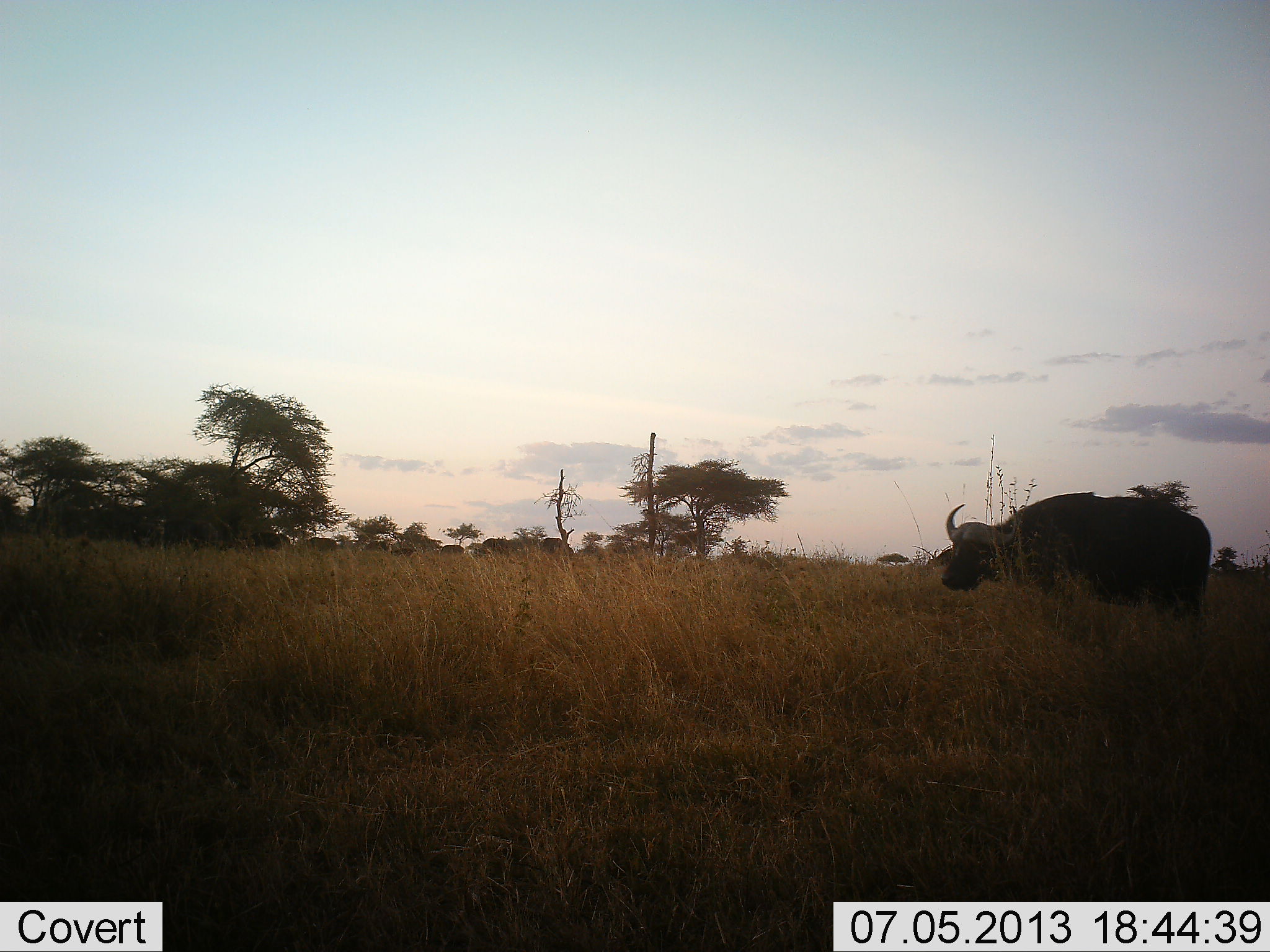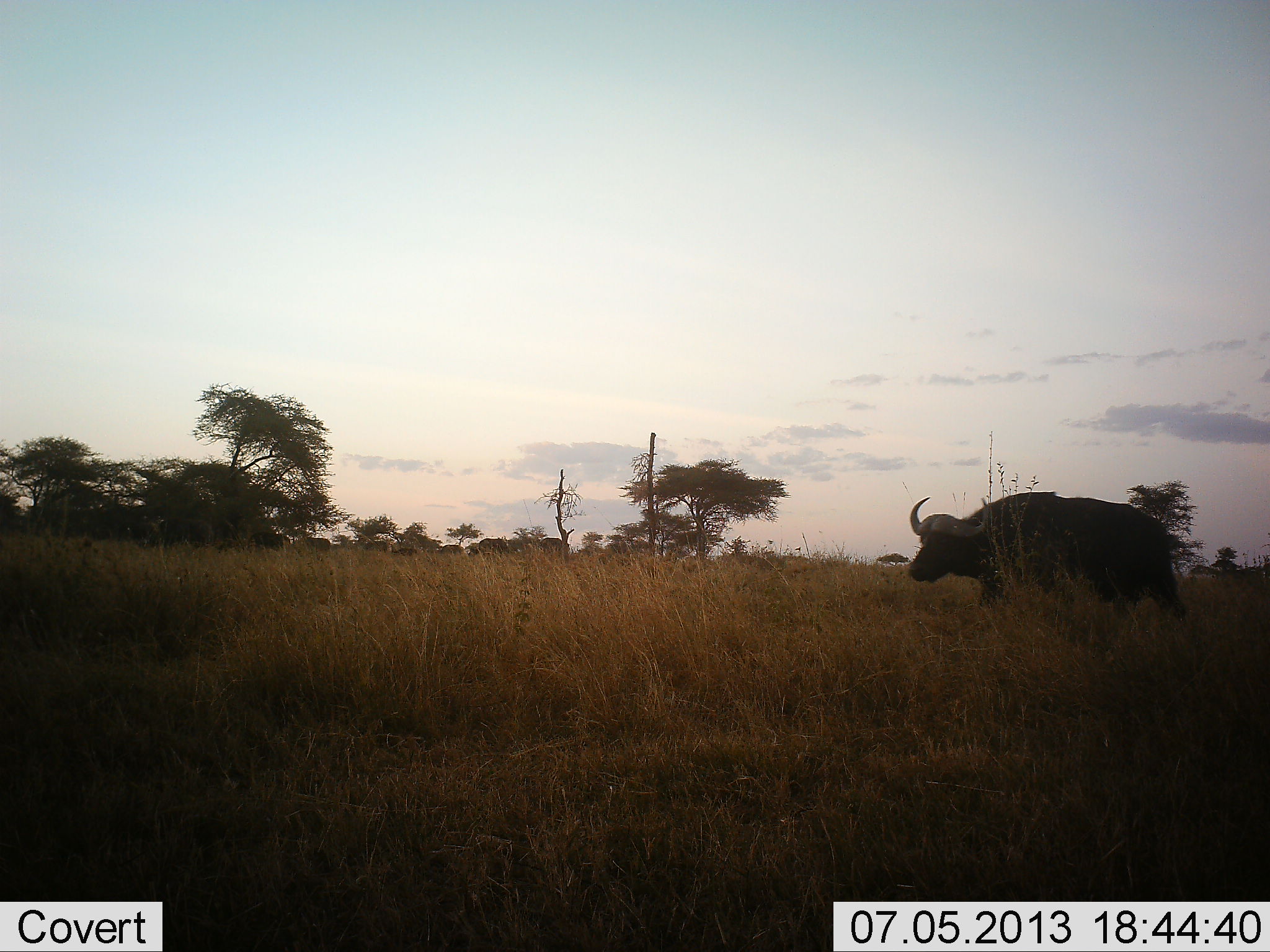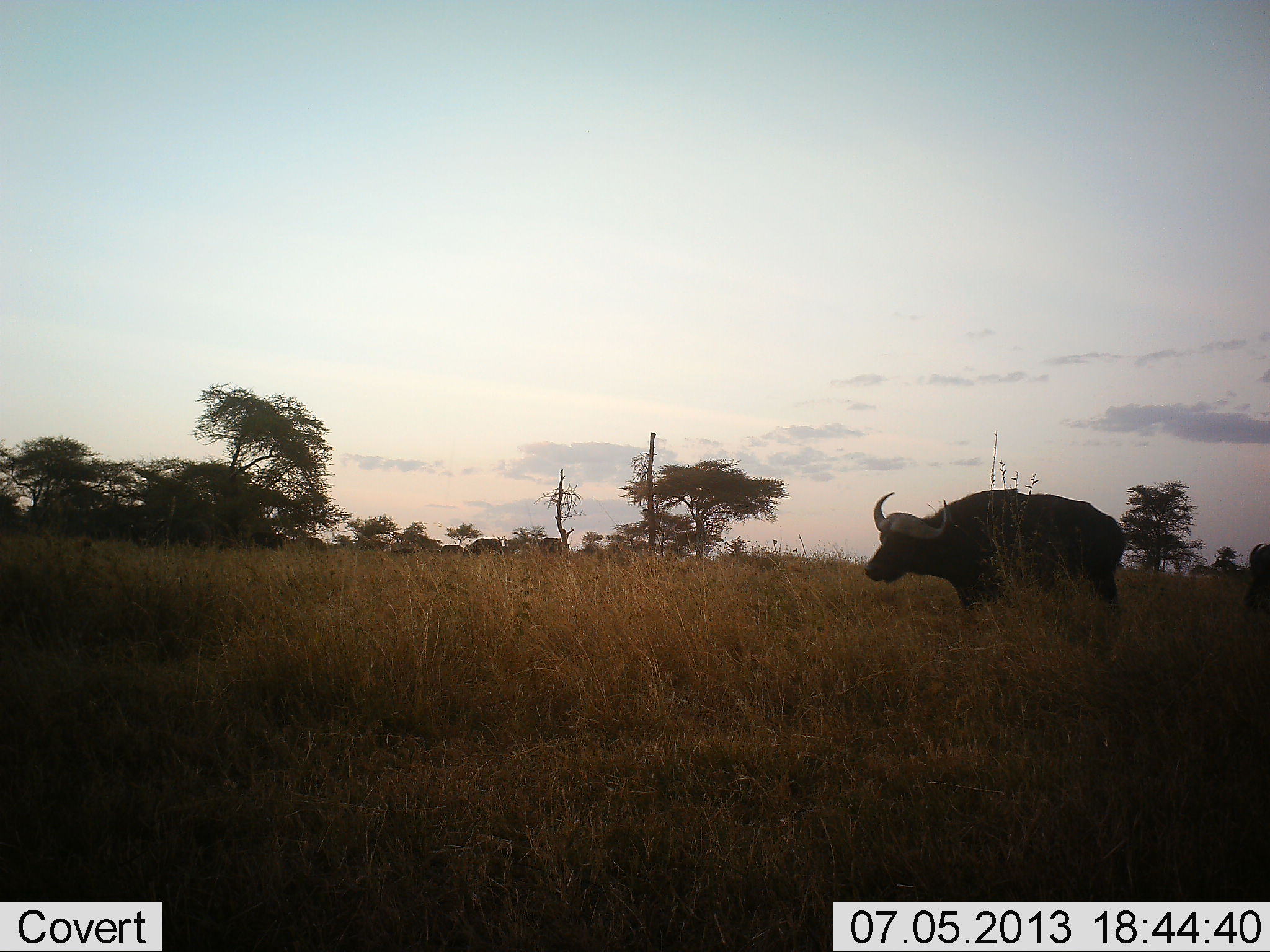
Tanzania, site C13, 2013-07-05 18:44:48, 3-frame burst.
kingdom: Animalia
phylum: Chordata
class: Mammalia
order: Artiodactyla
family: Bovidae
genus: Syncerus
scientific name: Syncerus caffer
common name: cape buffalo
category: buffalo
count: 2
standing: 10%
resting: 0%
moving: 100%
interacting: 0%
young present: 0%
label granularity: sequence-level